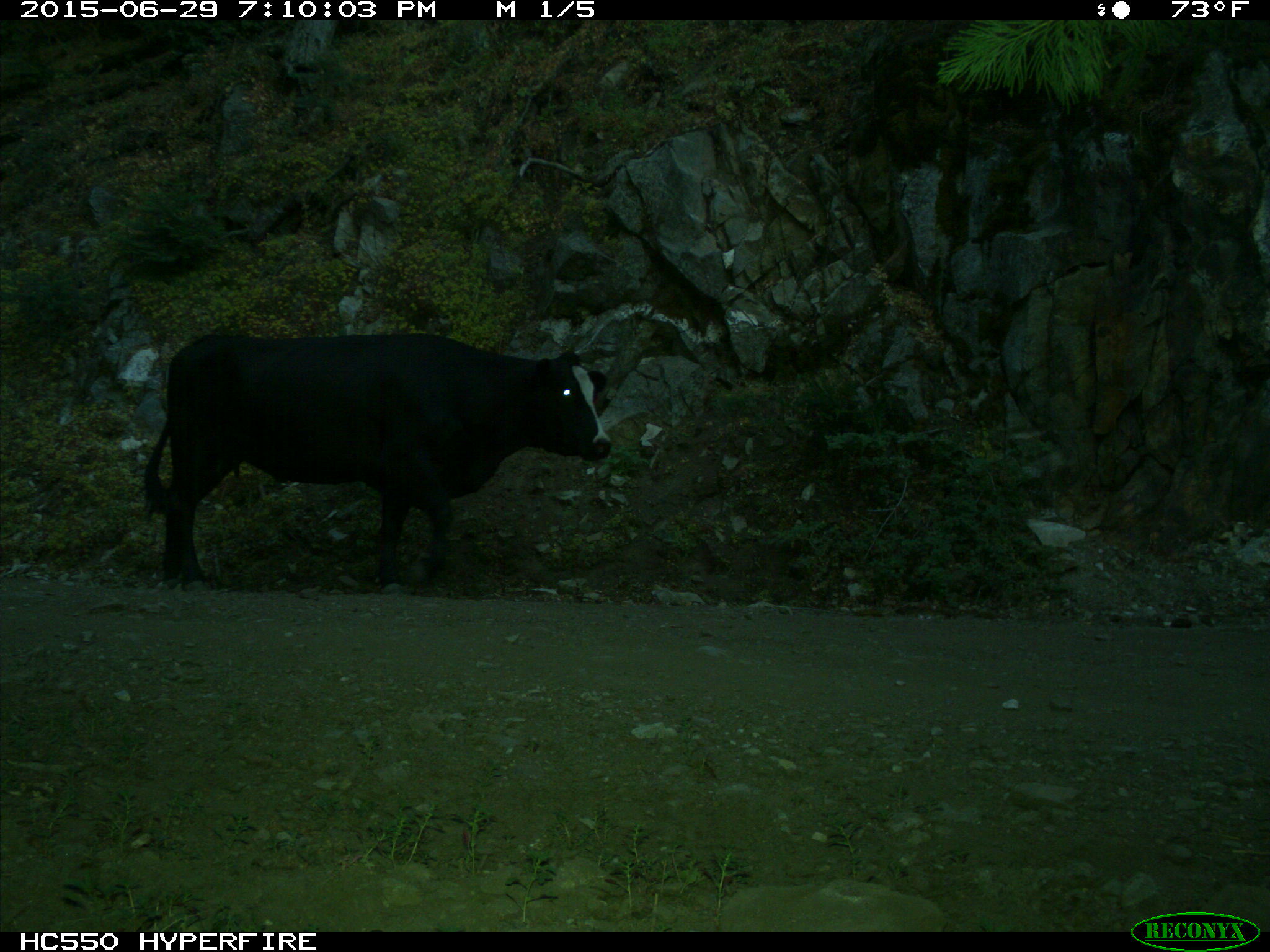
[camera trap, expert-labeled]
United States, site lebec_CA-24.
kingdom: Animalia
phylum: Chordata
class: Mammalia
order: Artiodactyla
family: Bovidae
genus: Bos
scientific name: Bos taurus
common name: domestic cow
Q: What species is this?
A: Bos taurus (domestic cow).